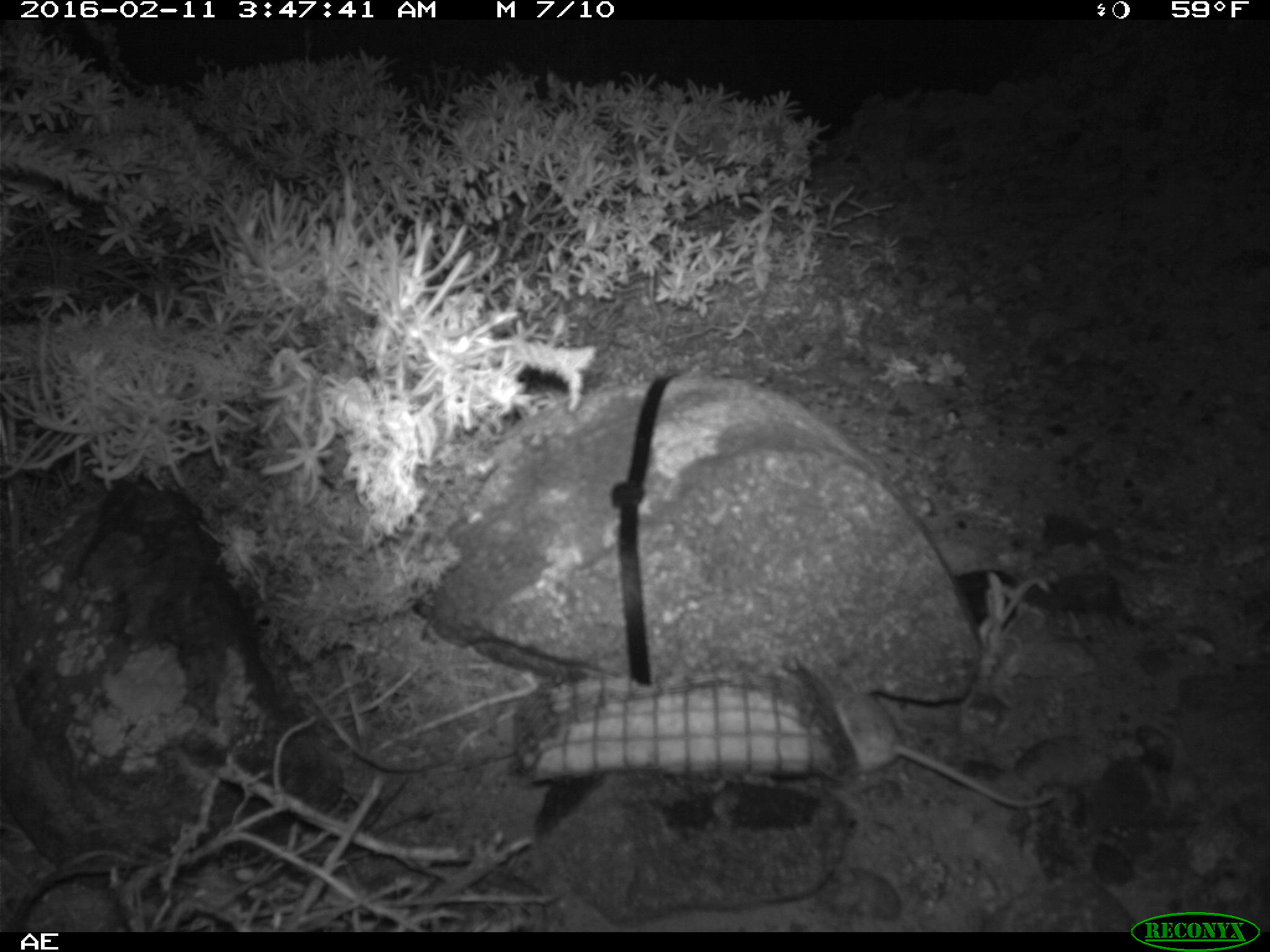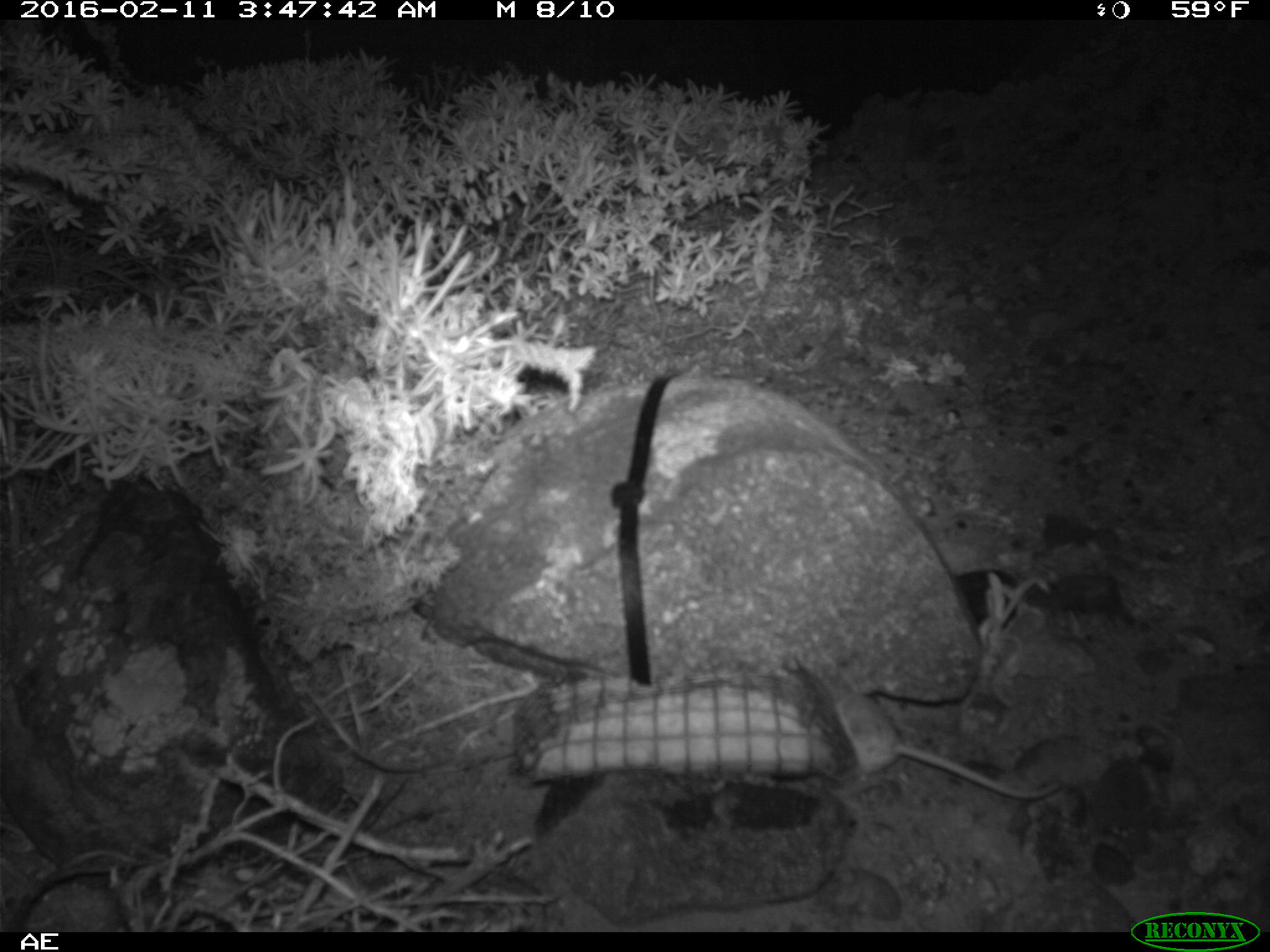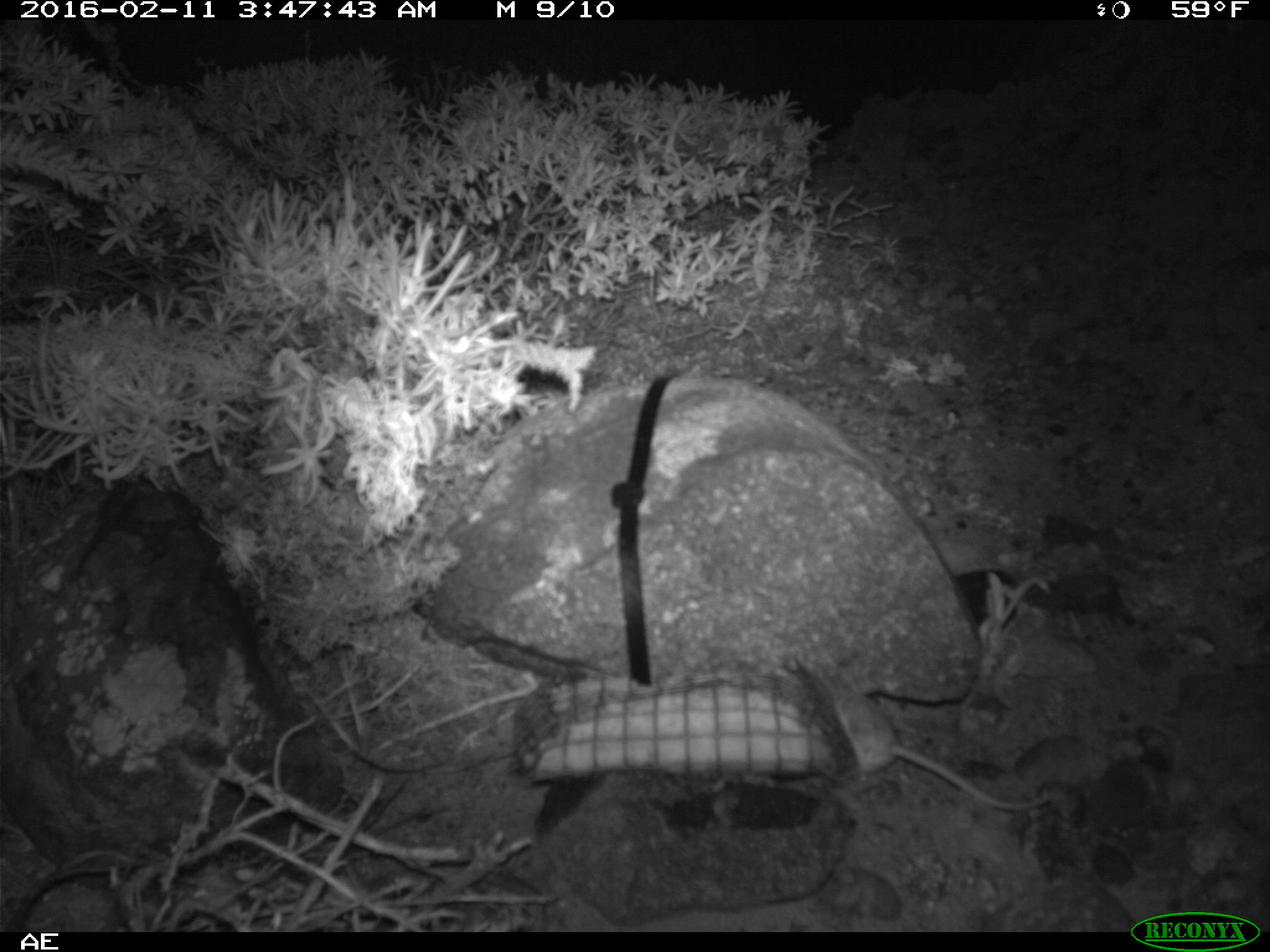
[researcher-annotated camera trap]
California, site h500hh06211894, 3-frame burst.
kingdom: Animalia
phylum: Chordata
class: Mammalia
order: Rodentia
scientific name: Rodentia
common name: rodent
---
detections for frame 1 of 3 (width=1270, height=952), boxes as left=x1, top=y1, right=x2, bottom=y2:
rodent: left=779, top=651, right=1054, bottom=808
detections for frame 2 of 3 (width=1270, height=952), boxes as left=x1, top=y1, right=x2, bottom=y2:
rodent: left=828, top=682, right=1060, bottom=800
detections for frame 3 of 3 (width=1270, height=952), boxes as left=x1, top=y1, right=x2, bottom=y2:
rodent: left=773, top=656, right=1054, bottom=808